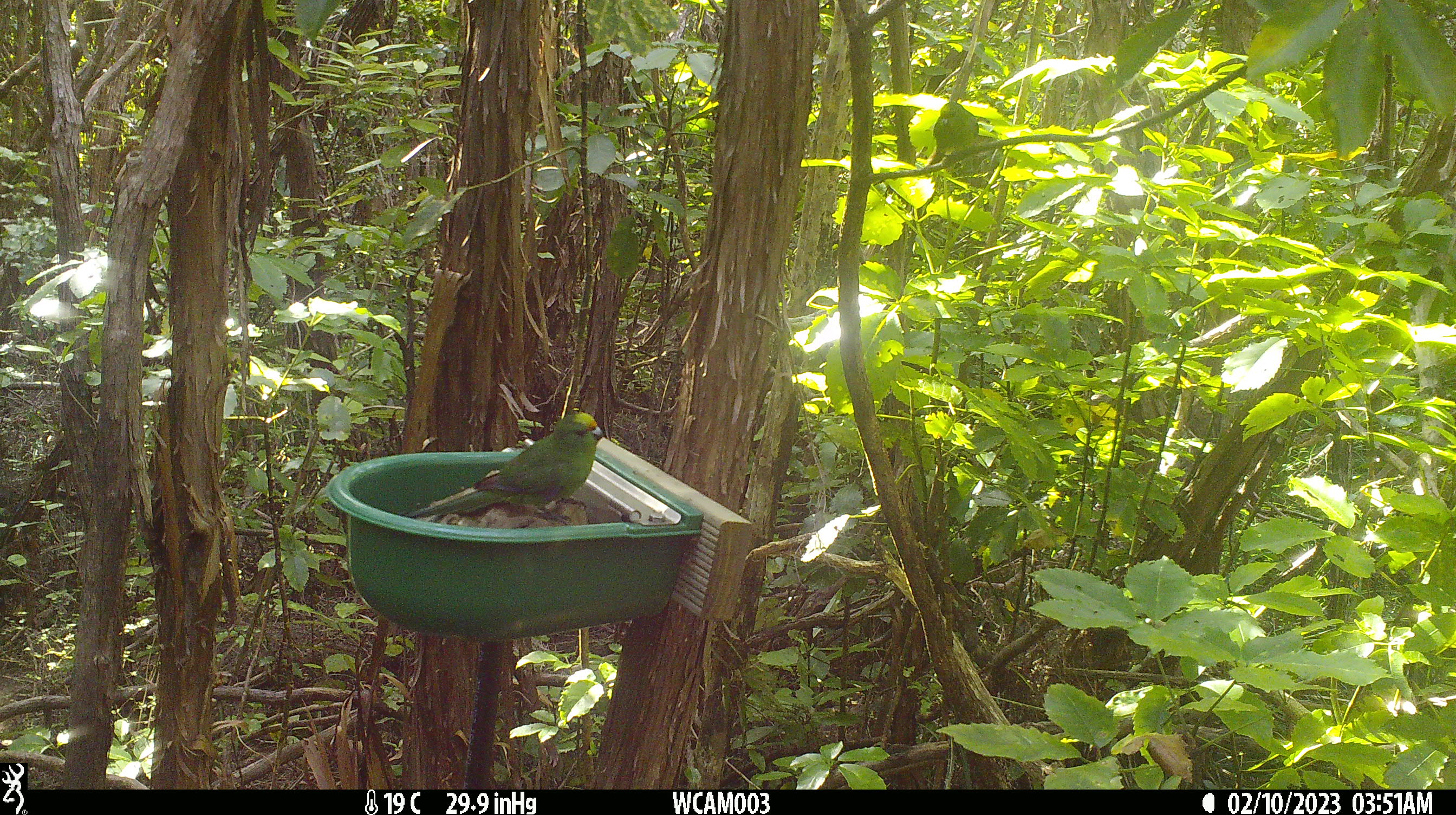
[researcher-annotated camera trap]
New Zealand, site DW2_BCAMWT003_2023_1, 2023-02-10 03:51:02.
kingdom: Animalia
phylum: Chordata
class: Aves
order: Psittaciformes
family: Psittaculidae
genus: Cyanoramphus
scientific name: Cyanoramphus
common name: parakeet